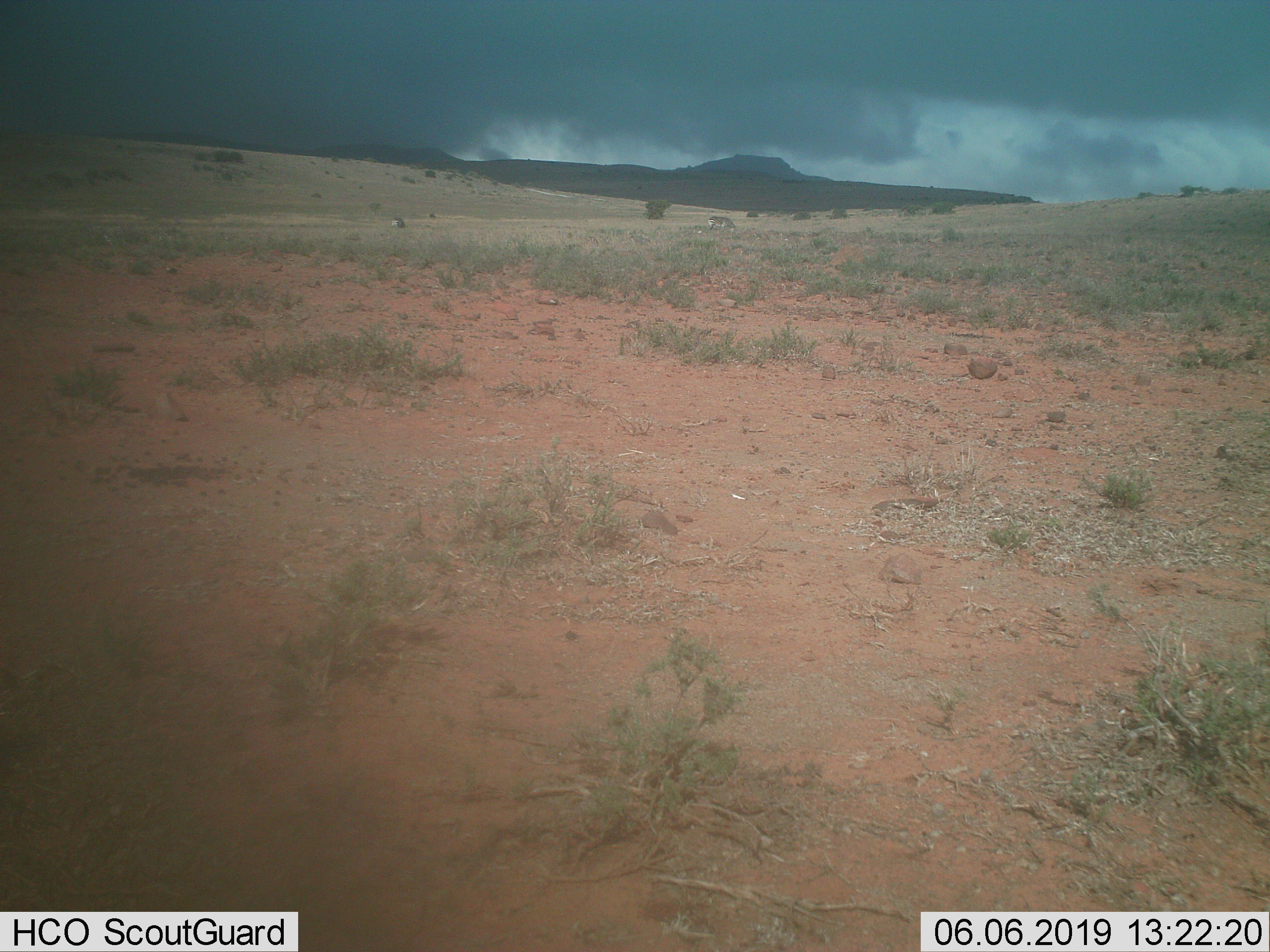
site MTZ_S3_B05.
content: unidentified animal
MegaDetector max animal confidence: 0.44